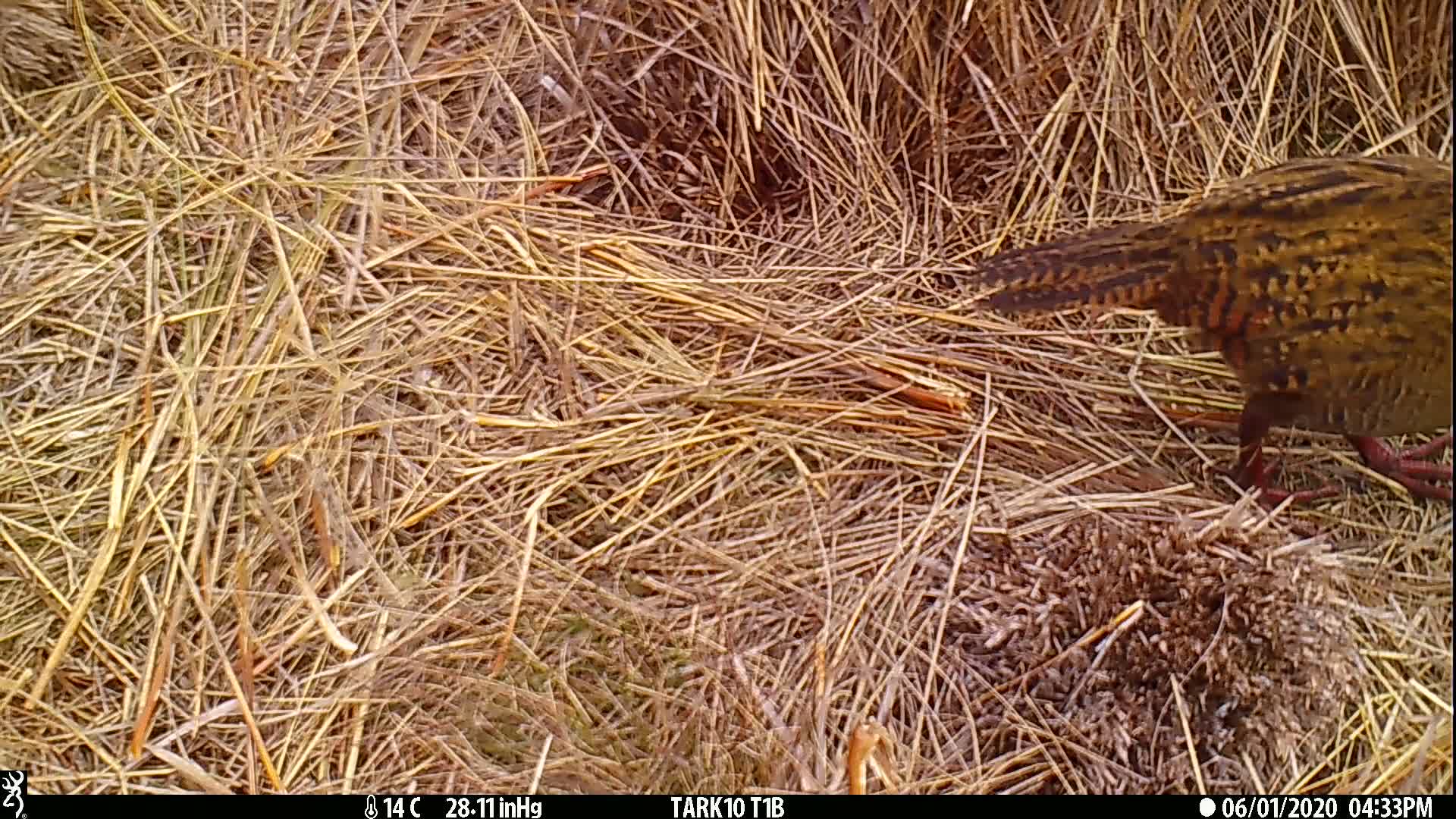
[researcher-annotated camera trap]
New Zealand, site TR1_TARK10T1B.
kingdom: Animalia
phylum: Chordata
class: Aves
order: Gruiformes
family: Rallidae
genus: Gallirallus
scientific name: Gallirallus australis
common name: weka